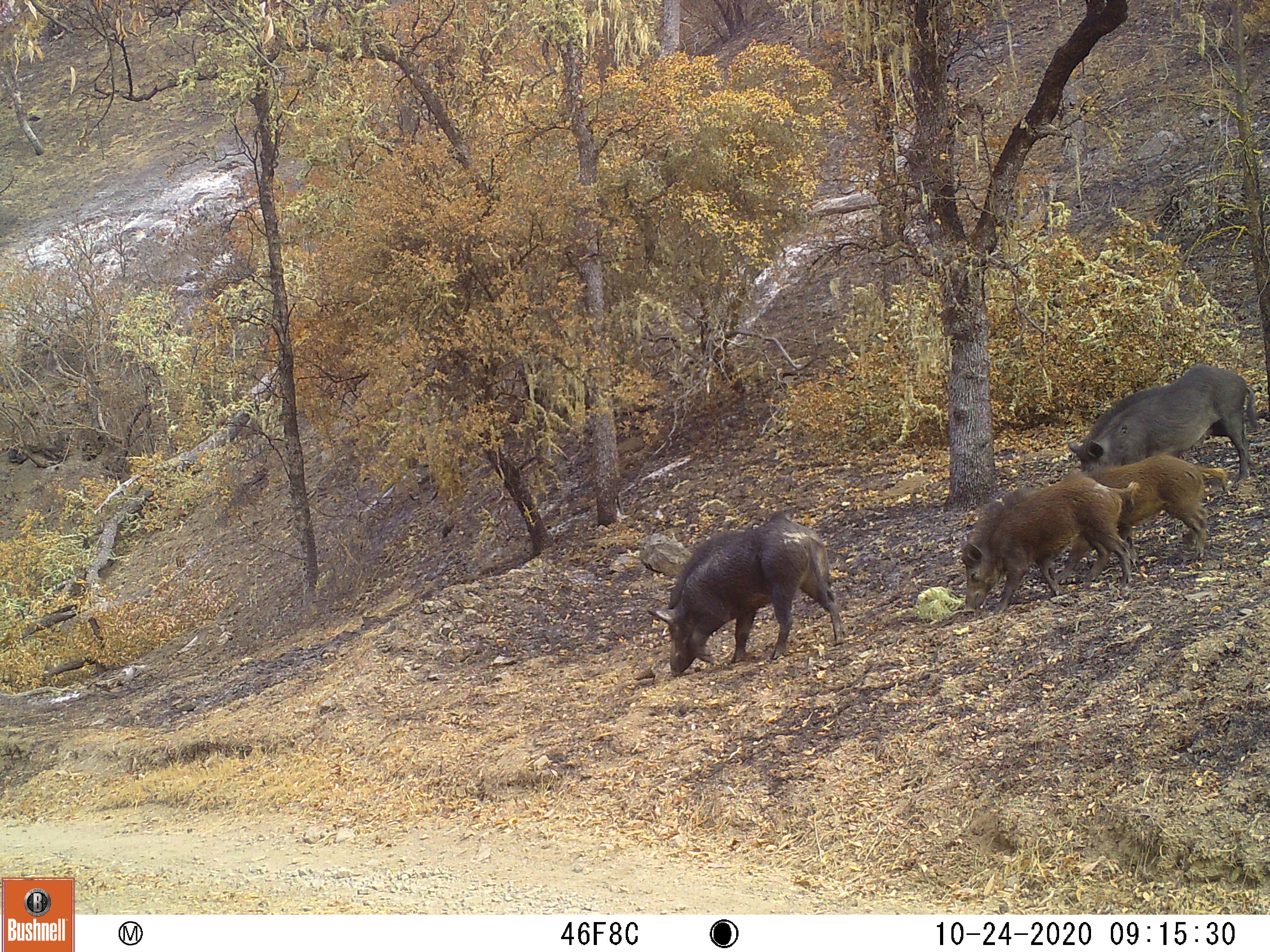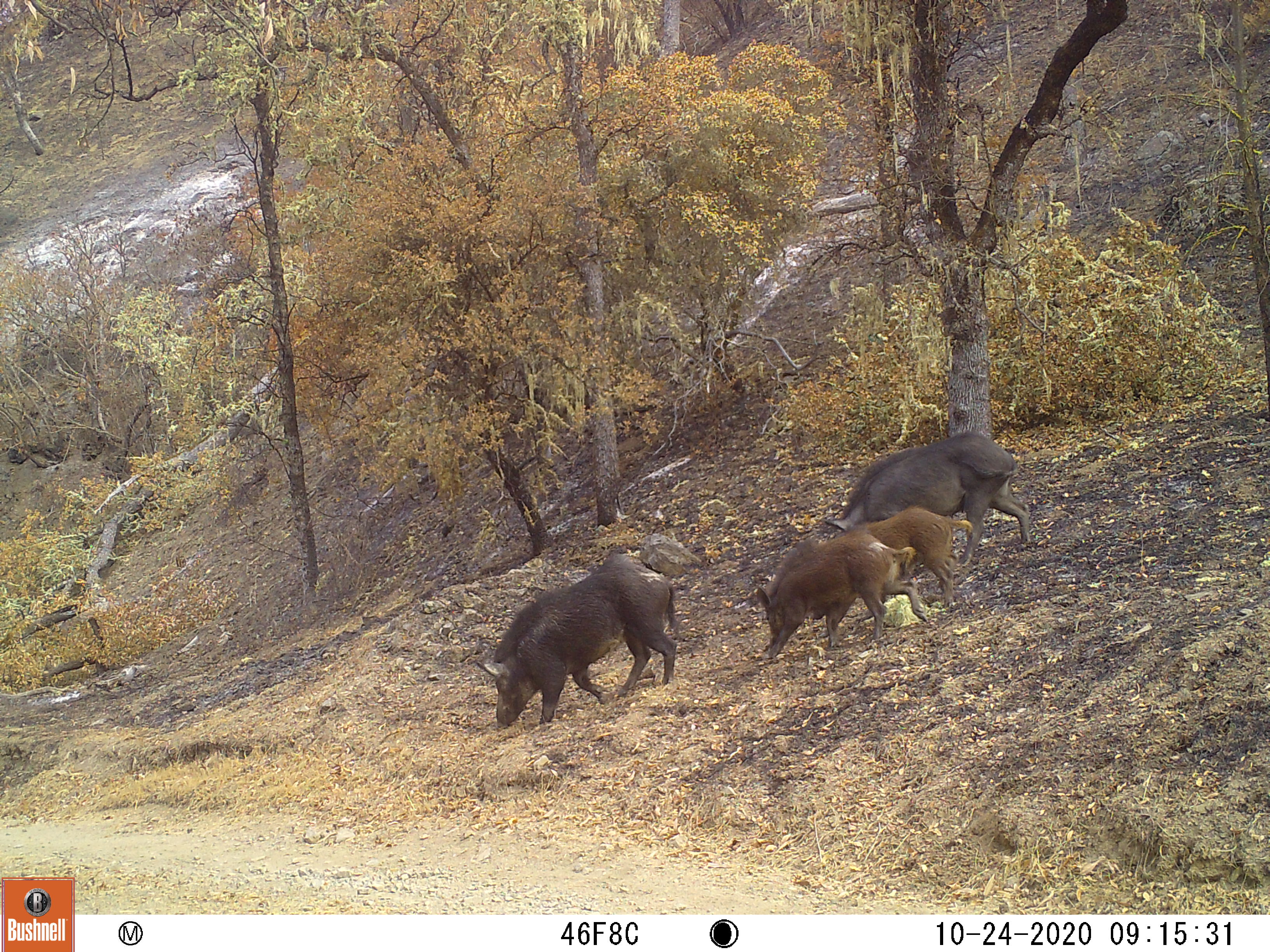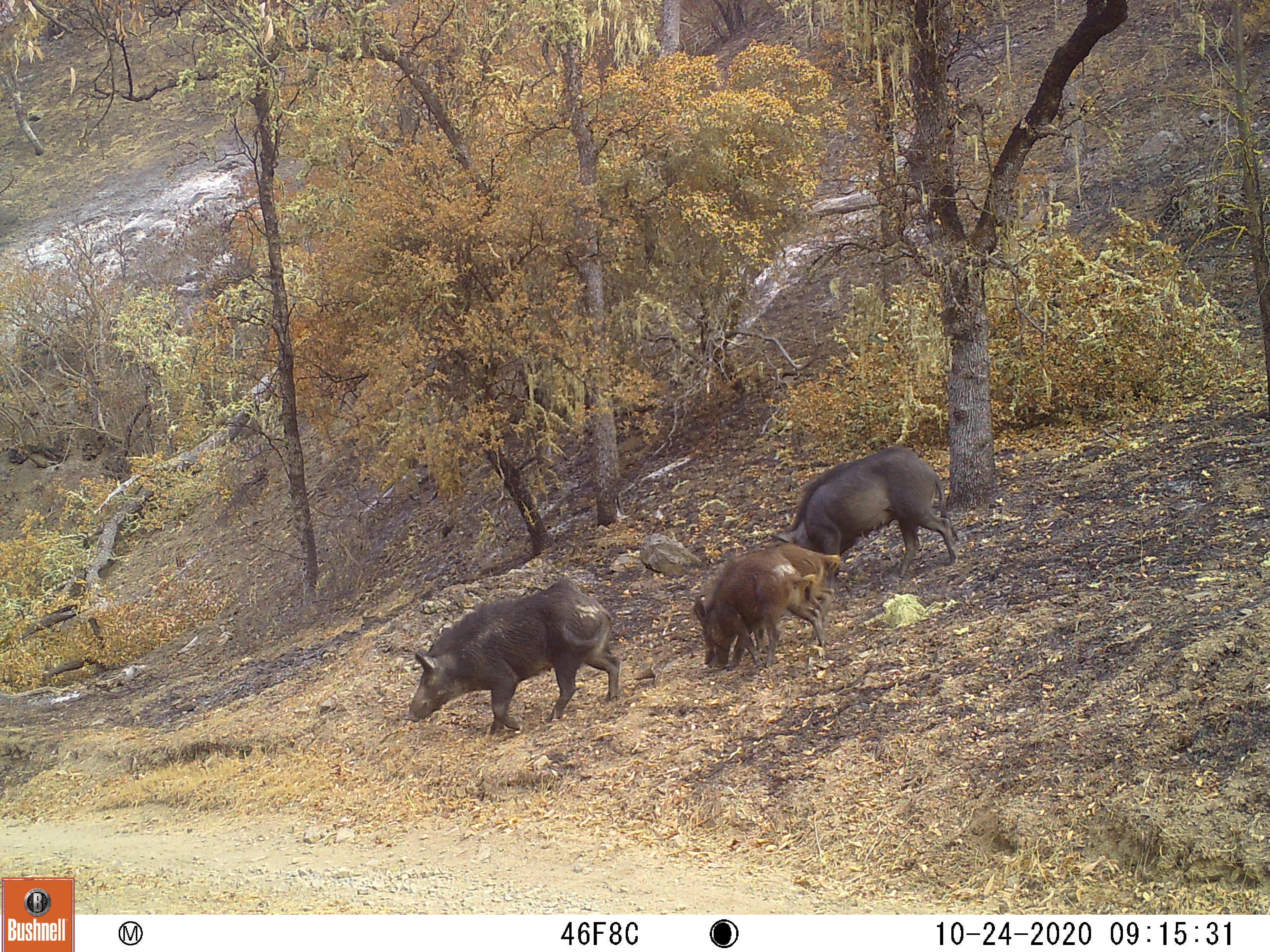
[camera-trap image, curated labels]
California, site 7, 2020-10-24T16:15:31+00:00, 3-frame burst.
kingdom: Animalia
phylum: Chordata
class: Mammalia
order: Artiodactyla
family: Suidae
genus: Sus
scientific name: Sus scrofa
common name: wild boar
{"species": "wild boar (Sus scrofa)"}